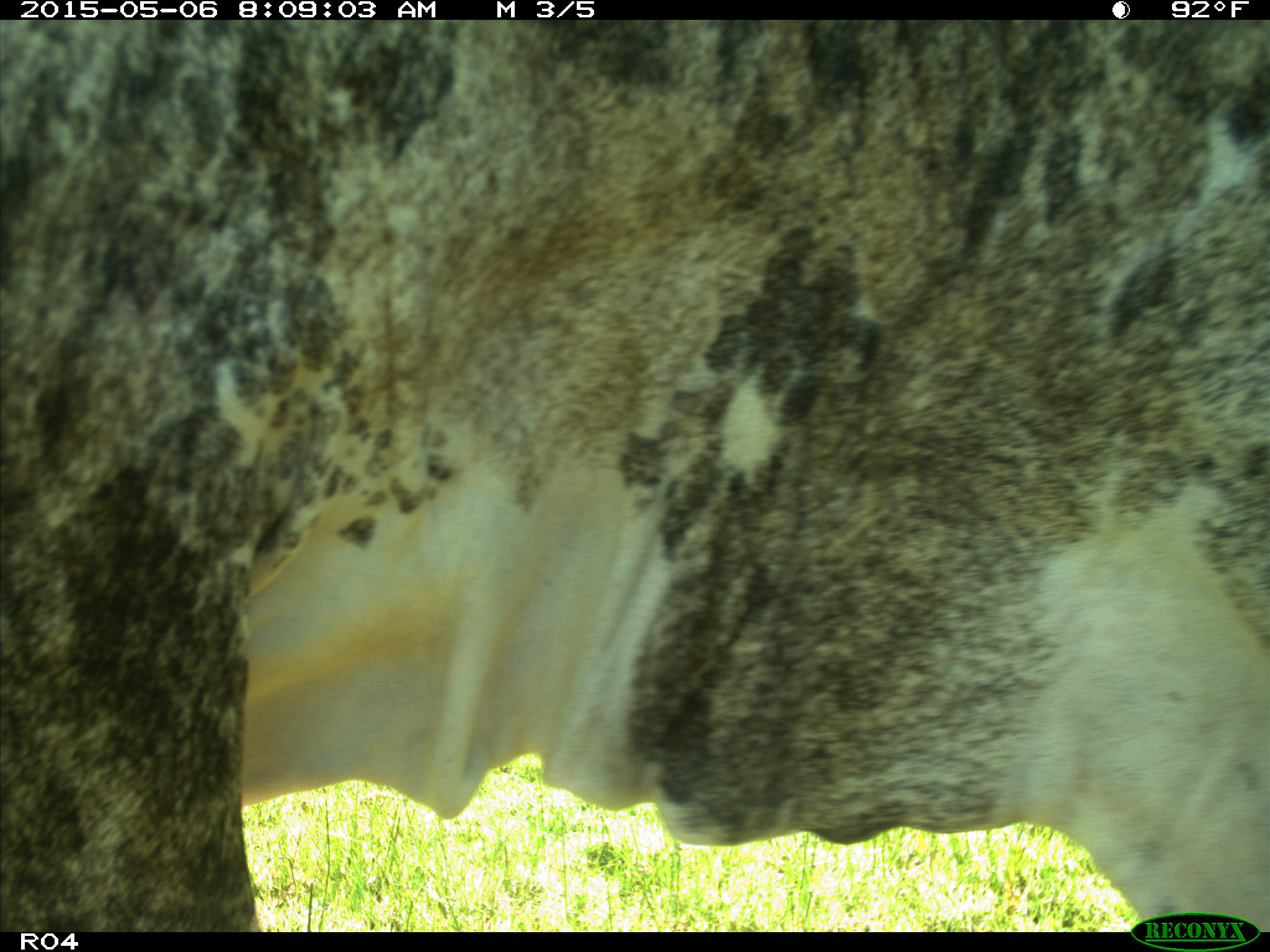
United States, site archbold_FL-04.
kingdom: Animalia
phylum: Chordata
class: Mammalia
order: Artiodactyla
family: Bovidae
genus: Bos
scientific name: Bos taurus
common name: domestic cow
Bos taurus (domestic cow).